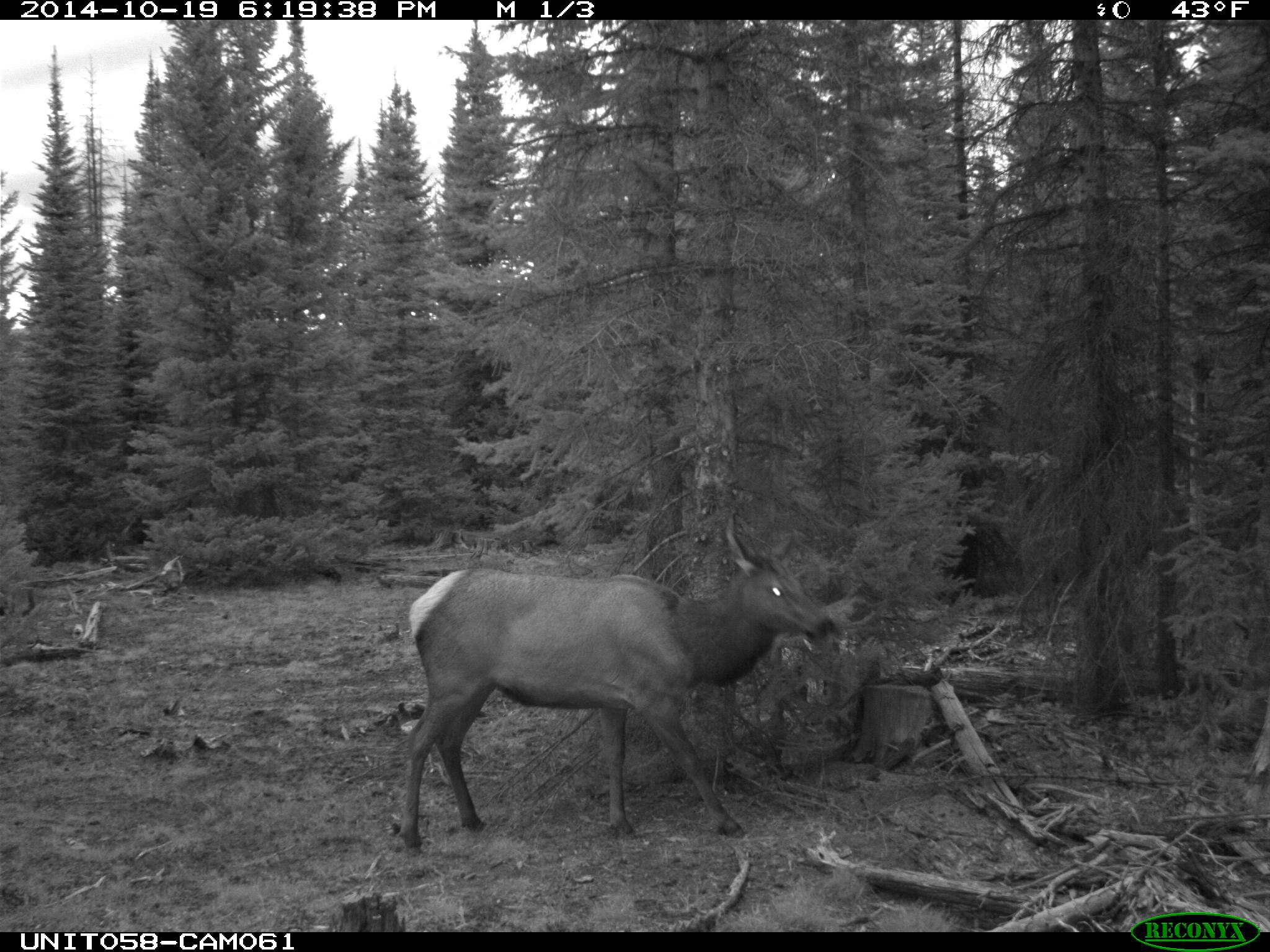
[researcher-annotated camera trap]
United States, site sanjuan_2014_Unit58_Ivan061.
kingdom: Animalia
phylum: Chordata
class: Mammalia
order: Artiodactyla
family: Cervidae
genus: Cervus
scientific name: Cervus elaphus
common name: red deer